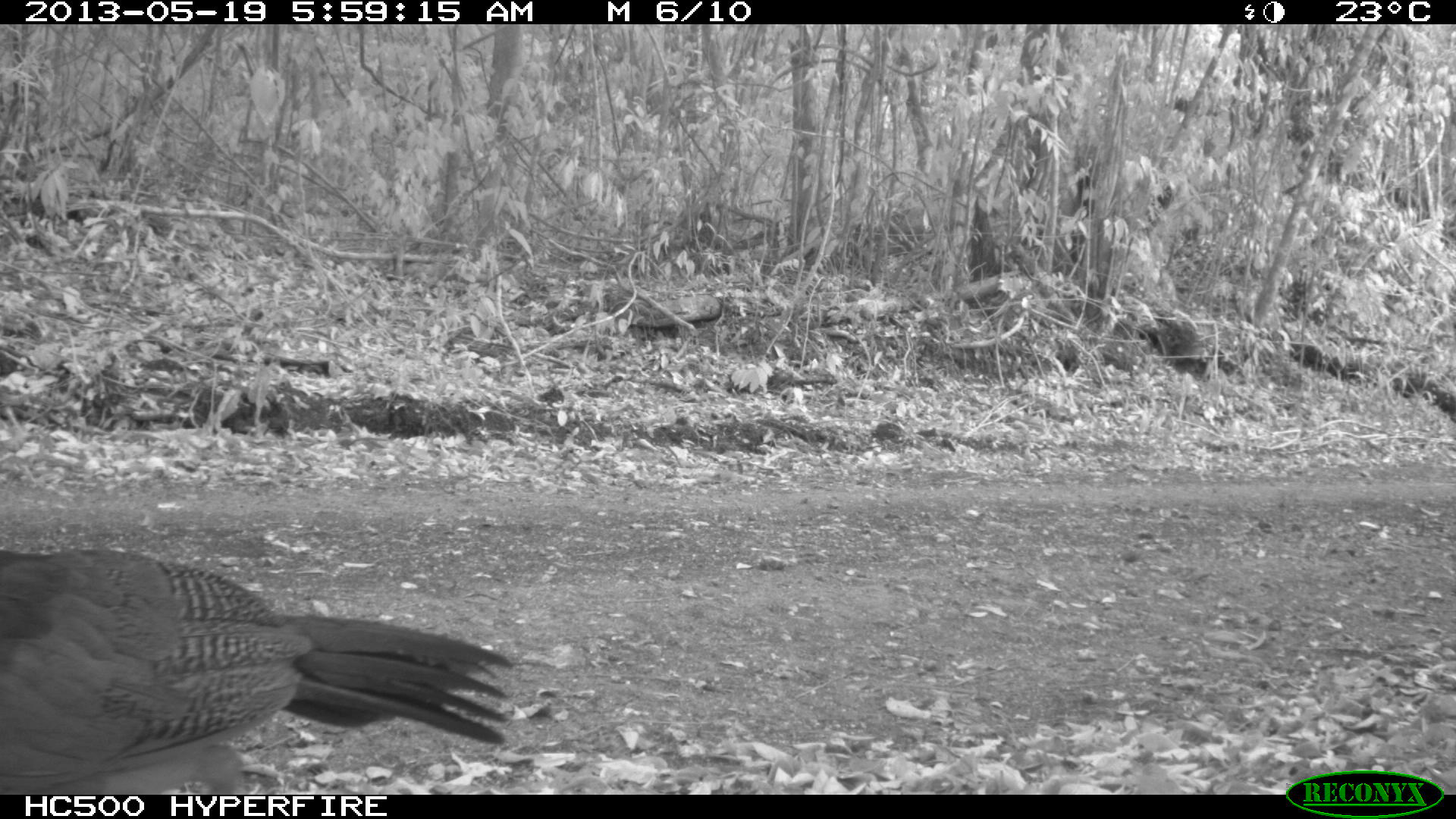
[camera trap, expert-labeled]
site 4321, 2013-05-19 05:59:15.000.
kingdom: Animalia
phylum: Chordata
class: Aves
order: Galliformes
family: Cracidae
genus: Crax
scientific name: Crax rubra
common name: great curassow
Crax rubra (great curassow), count 1, sex female.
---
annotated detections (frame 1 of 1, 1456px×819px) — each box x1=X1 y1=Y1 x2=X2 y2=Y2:
crax rubra: x1=0 y1=546 x2=513 y2=794